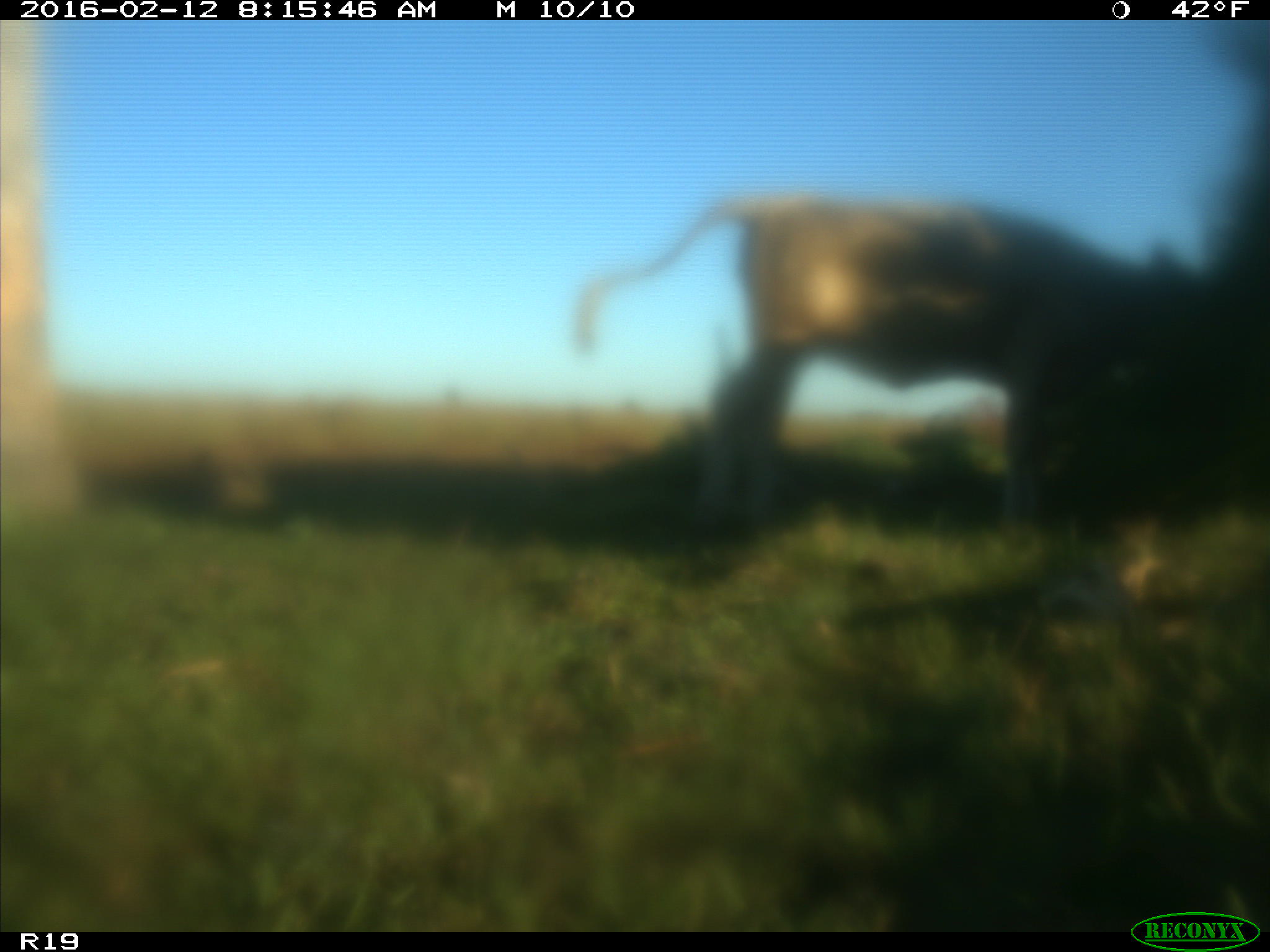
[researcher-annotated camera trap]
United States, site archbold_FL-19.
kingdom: Animalia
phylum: Chordata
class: Mammalia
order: Artiodactyla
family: Bovidae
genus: Bos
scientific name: Bos taurus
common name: domestic cow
Bos taurus (domestic cow).